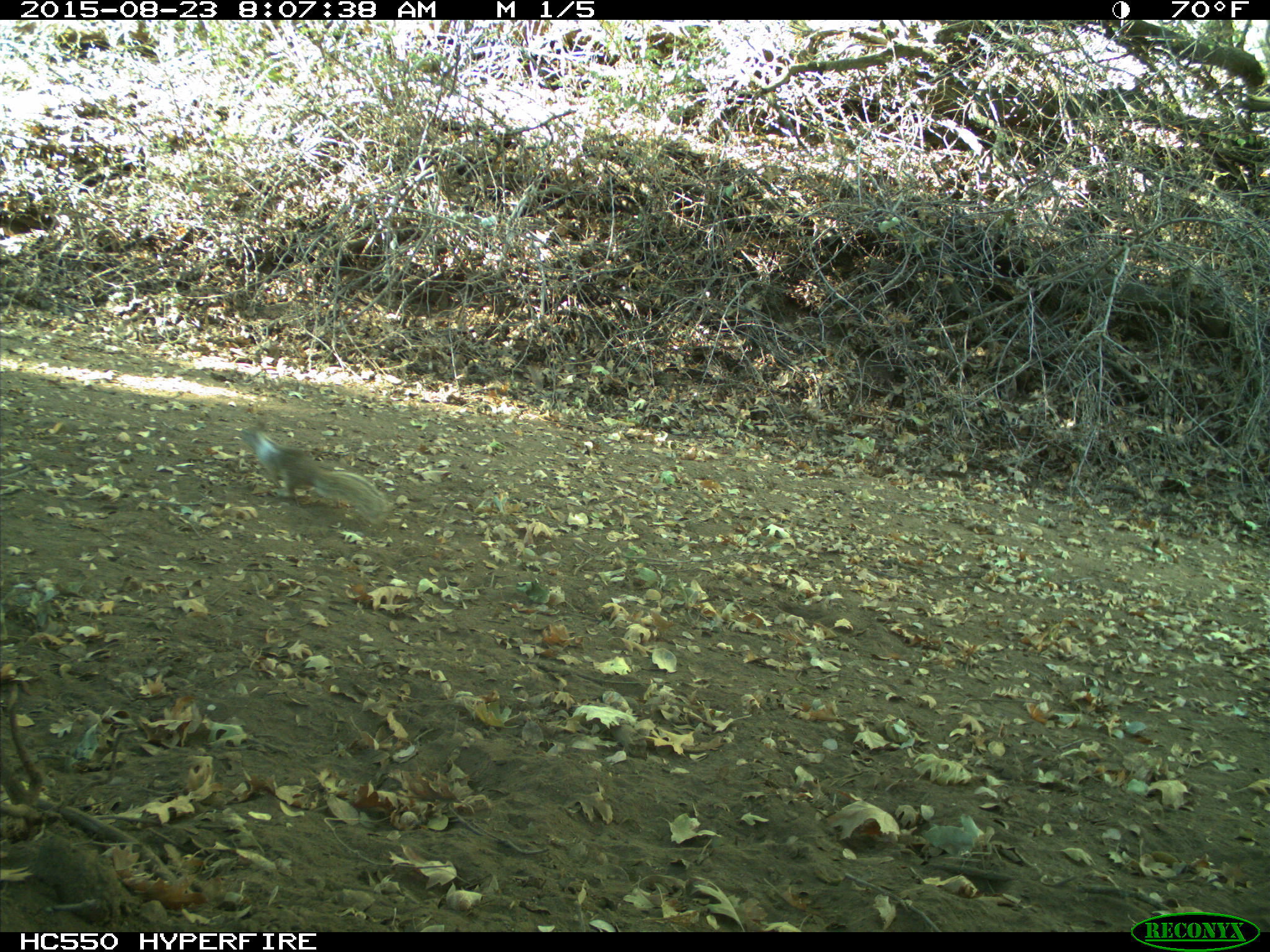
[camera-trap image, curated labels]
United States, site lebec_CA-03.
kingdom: Animalia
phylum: Chordata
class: Mammalia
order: Rodentia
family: Sciuridae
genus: Otospermophilus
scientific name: Otospermophilus beecheyi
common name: california ground squirrel